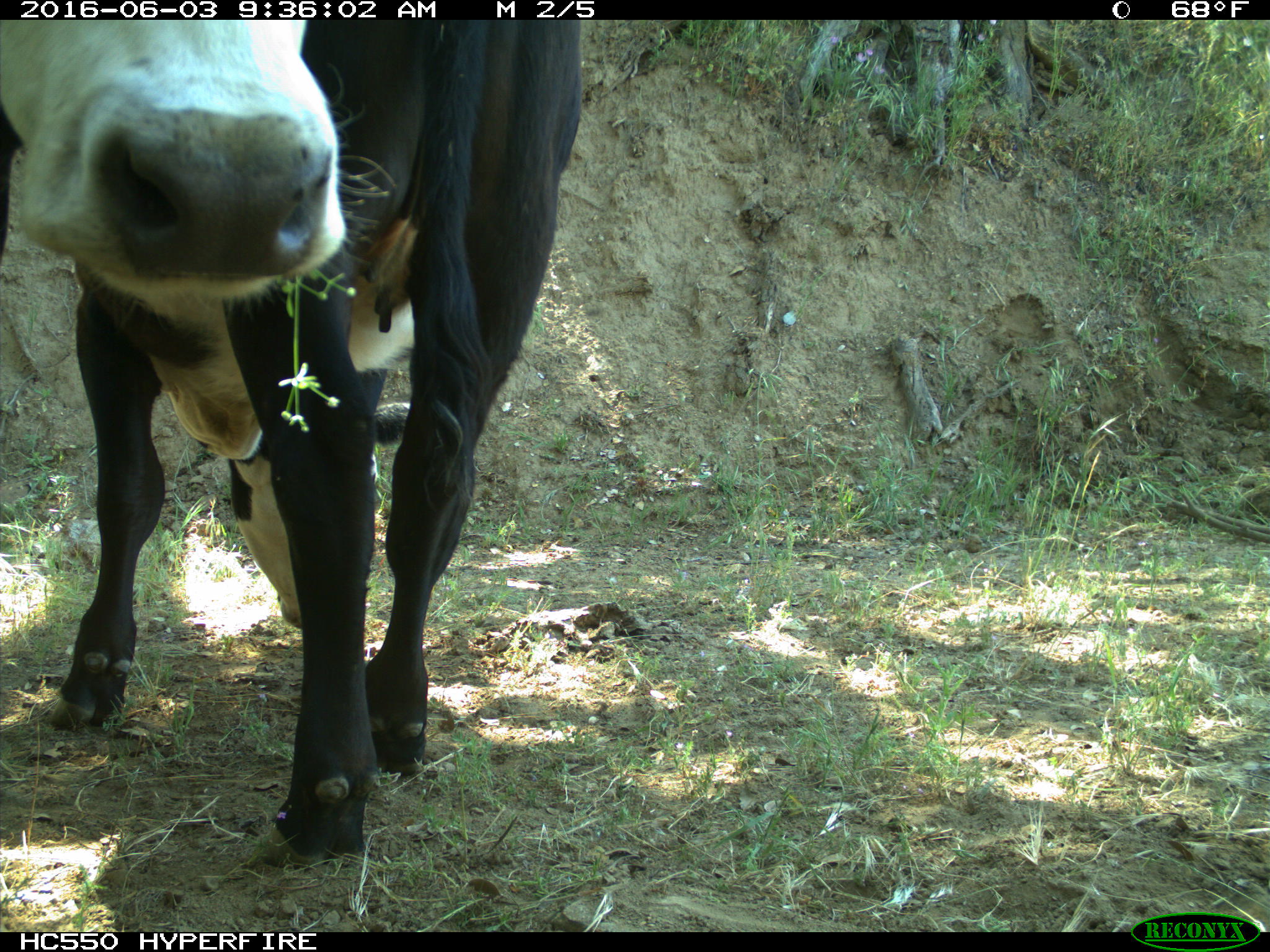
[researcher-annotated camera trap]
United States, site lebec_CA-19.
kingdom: Animalia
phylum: Chordata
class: Mammalia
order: Artiodactyla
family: Bovidae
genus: Bos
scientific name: Bos taurus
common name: domestic cow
Bos taurus (domestic cow).